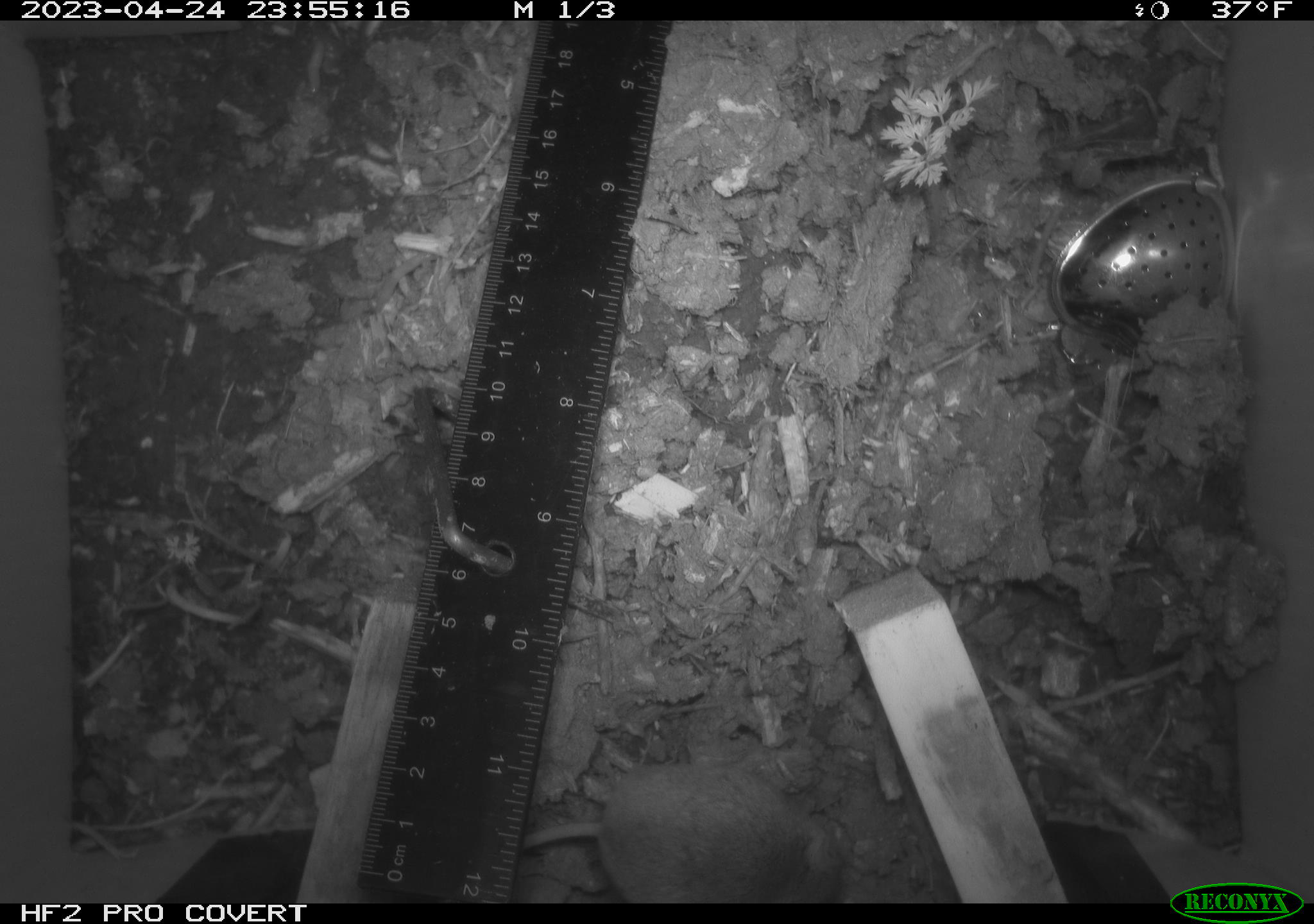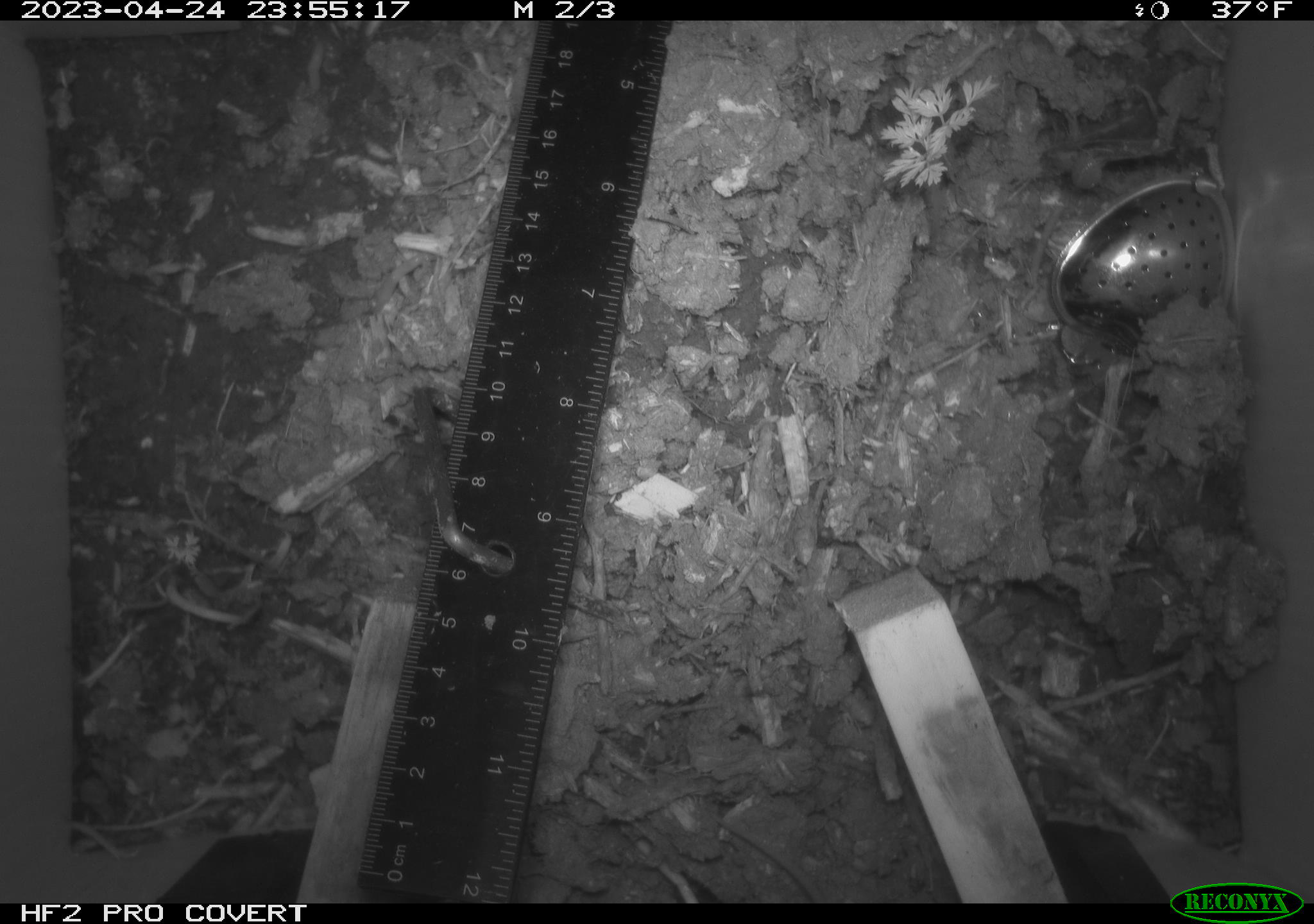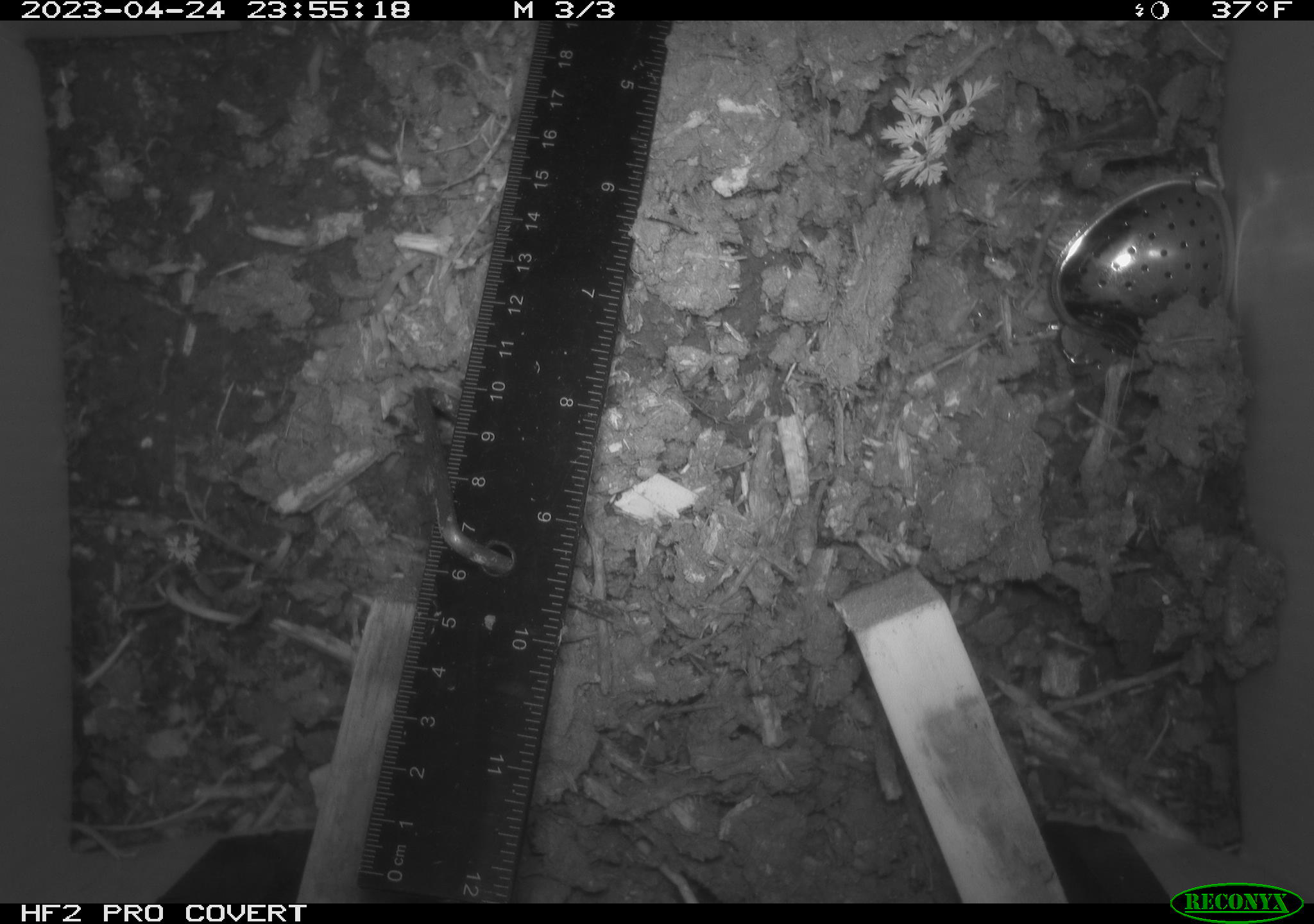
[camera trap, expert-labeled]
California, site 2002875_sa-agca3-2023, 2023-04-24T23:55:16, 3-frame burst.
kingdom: Animalia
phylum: Chordata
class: Mammalia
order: Rodentia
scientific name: Rodentia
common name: mouse species